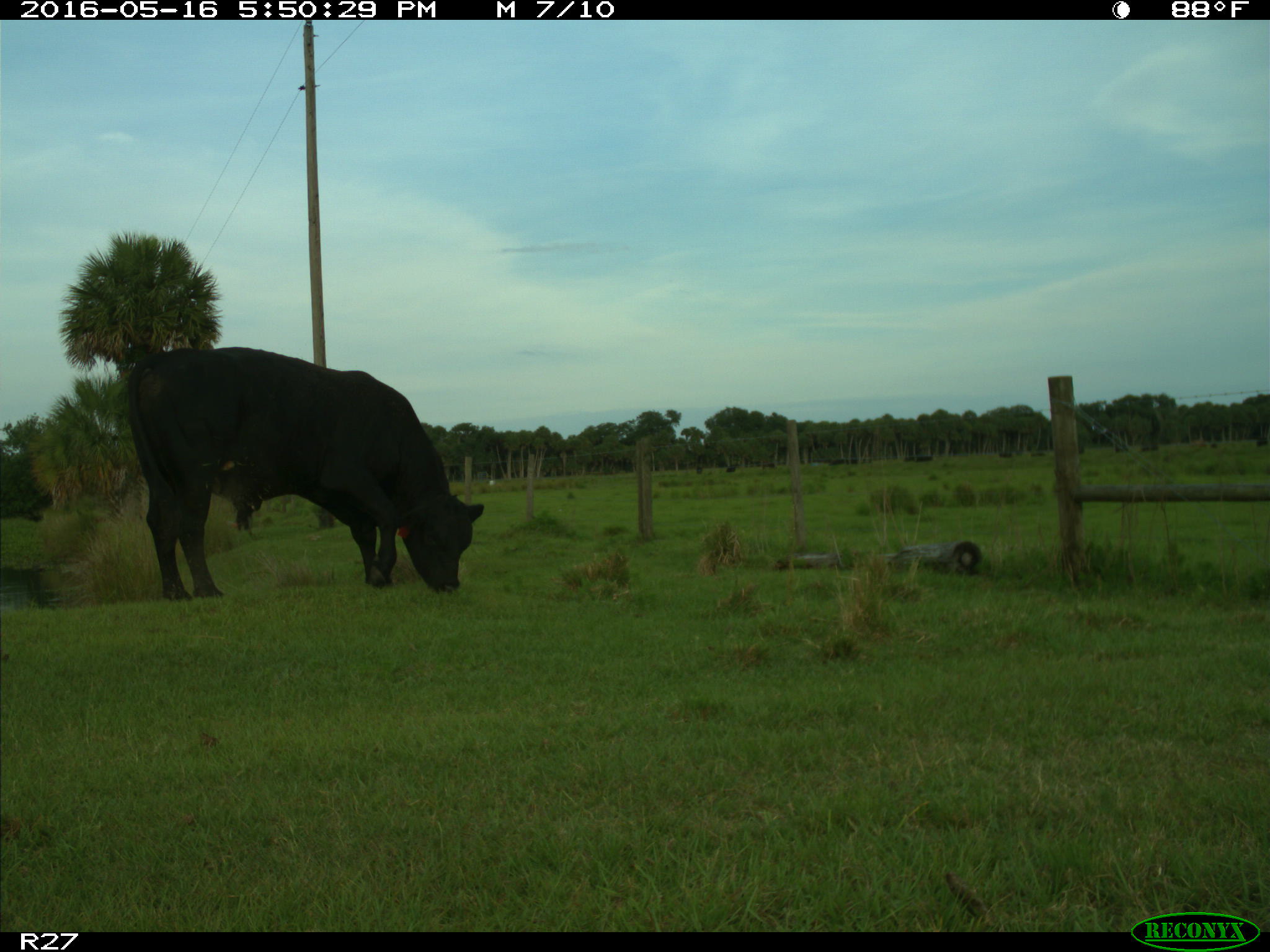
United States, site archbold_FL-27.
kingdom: Animalia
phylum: Chordata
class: Mammalia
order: Artiodactyla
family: Bovidae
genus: Bos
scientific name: Bos taurus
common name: domestic cow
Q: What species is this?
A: Bos taurus (domestic cow).